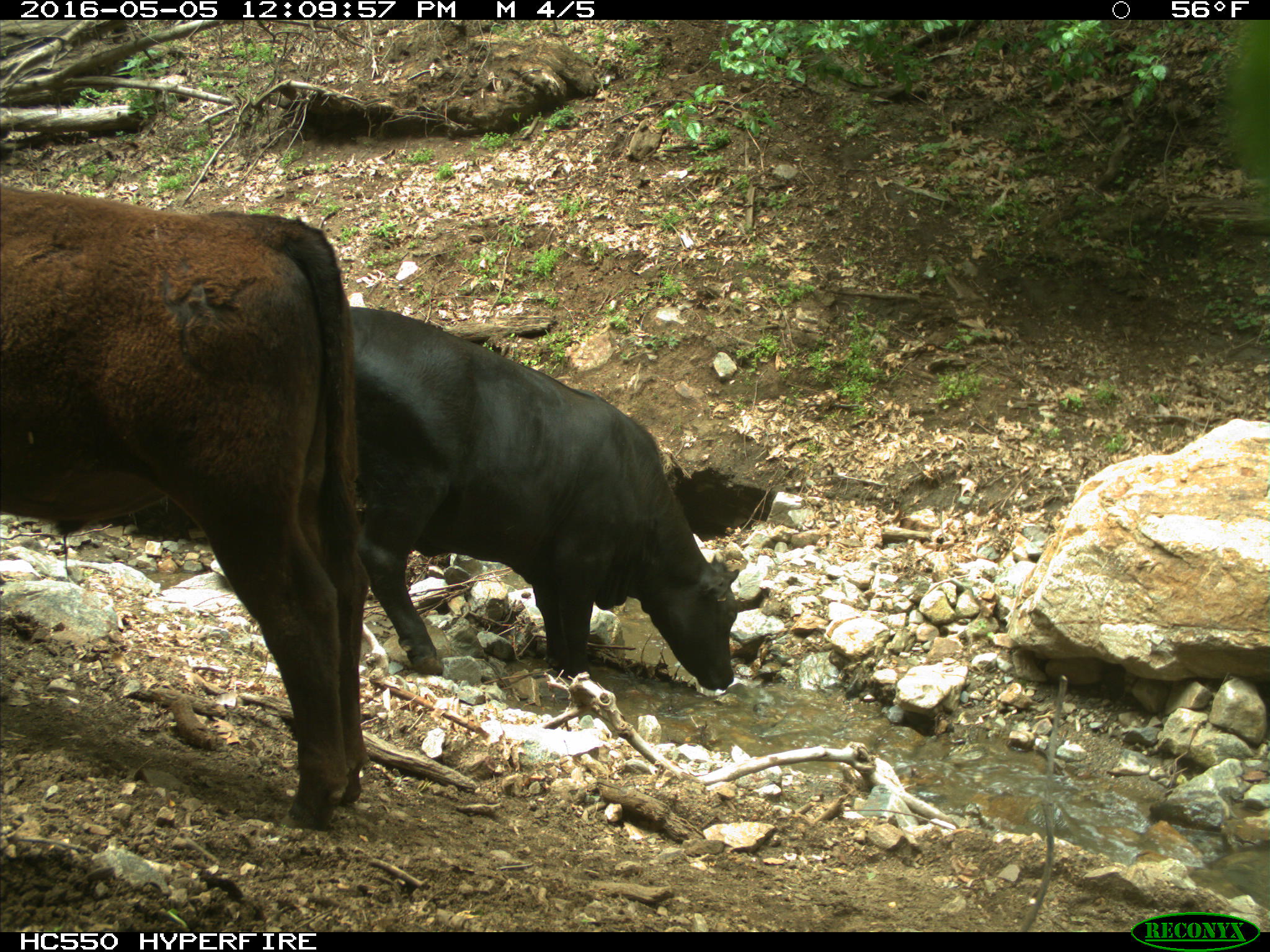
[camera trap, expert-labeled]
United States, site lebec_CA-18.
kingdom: Animalia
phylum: Chordata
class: Mammalia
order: Artiodactyla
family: Bovidae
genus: Bos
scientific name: Bos taurus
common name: domestic cow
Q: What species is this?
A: Bos taurus (domestic cow).